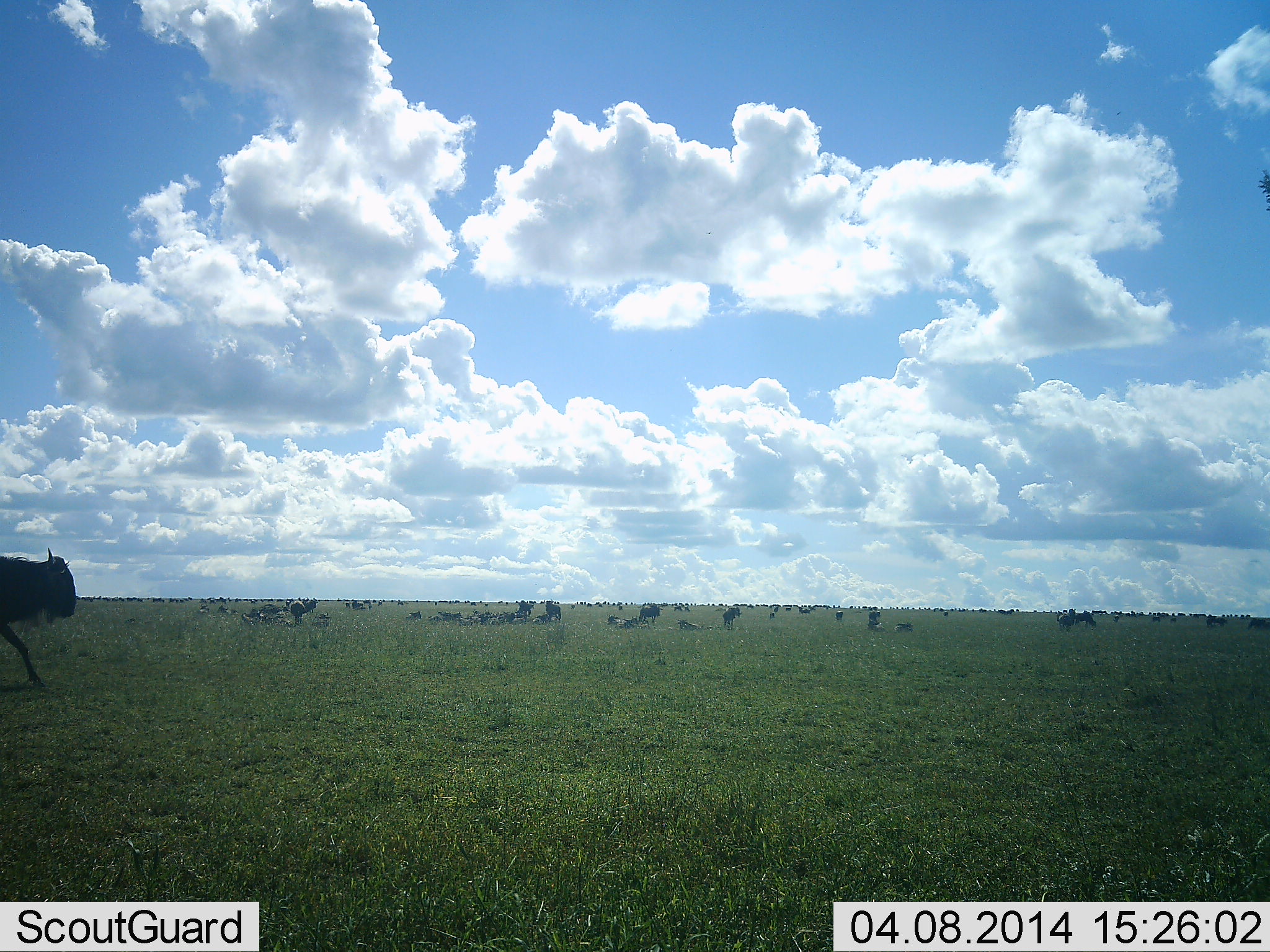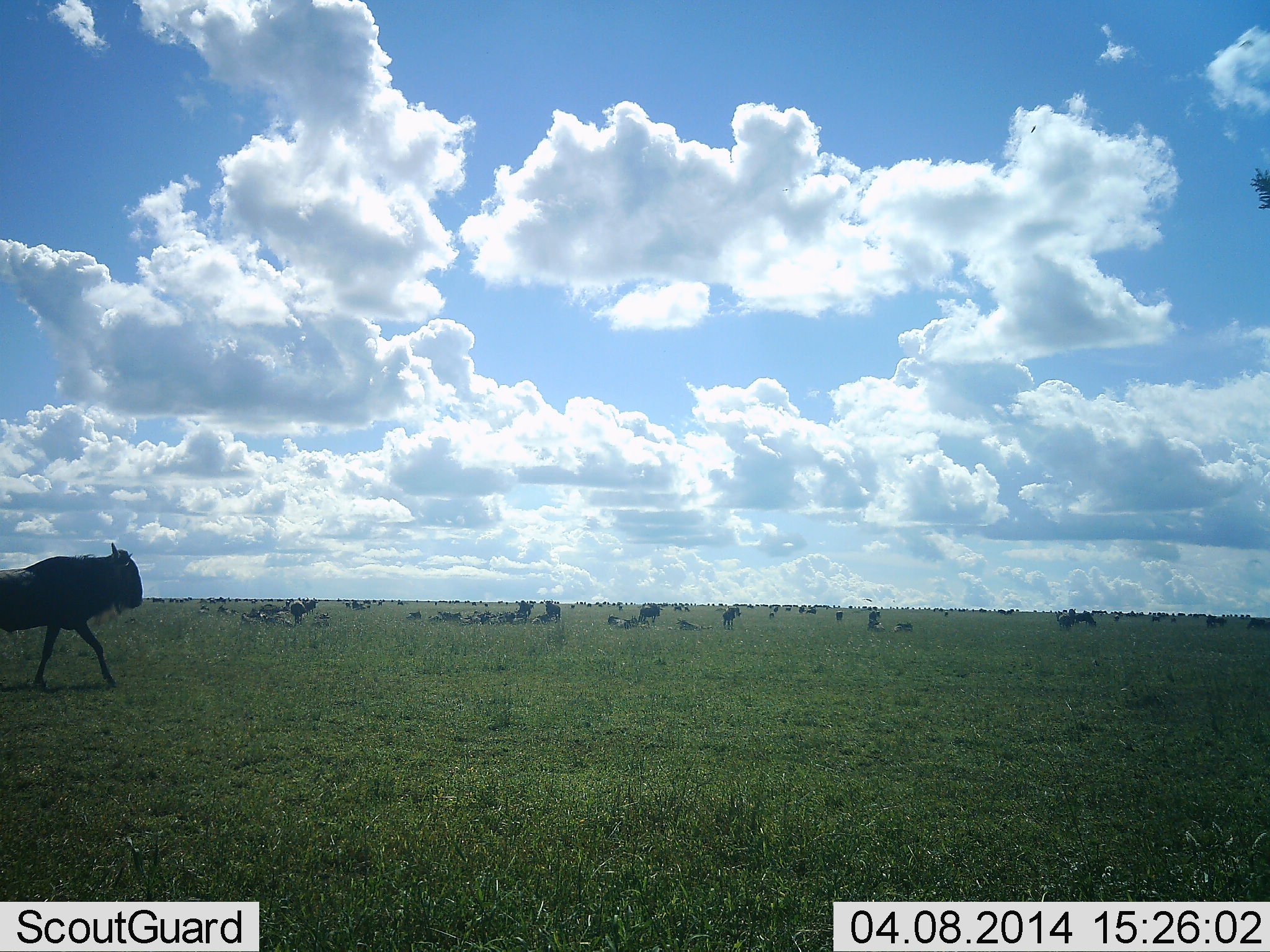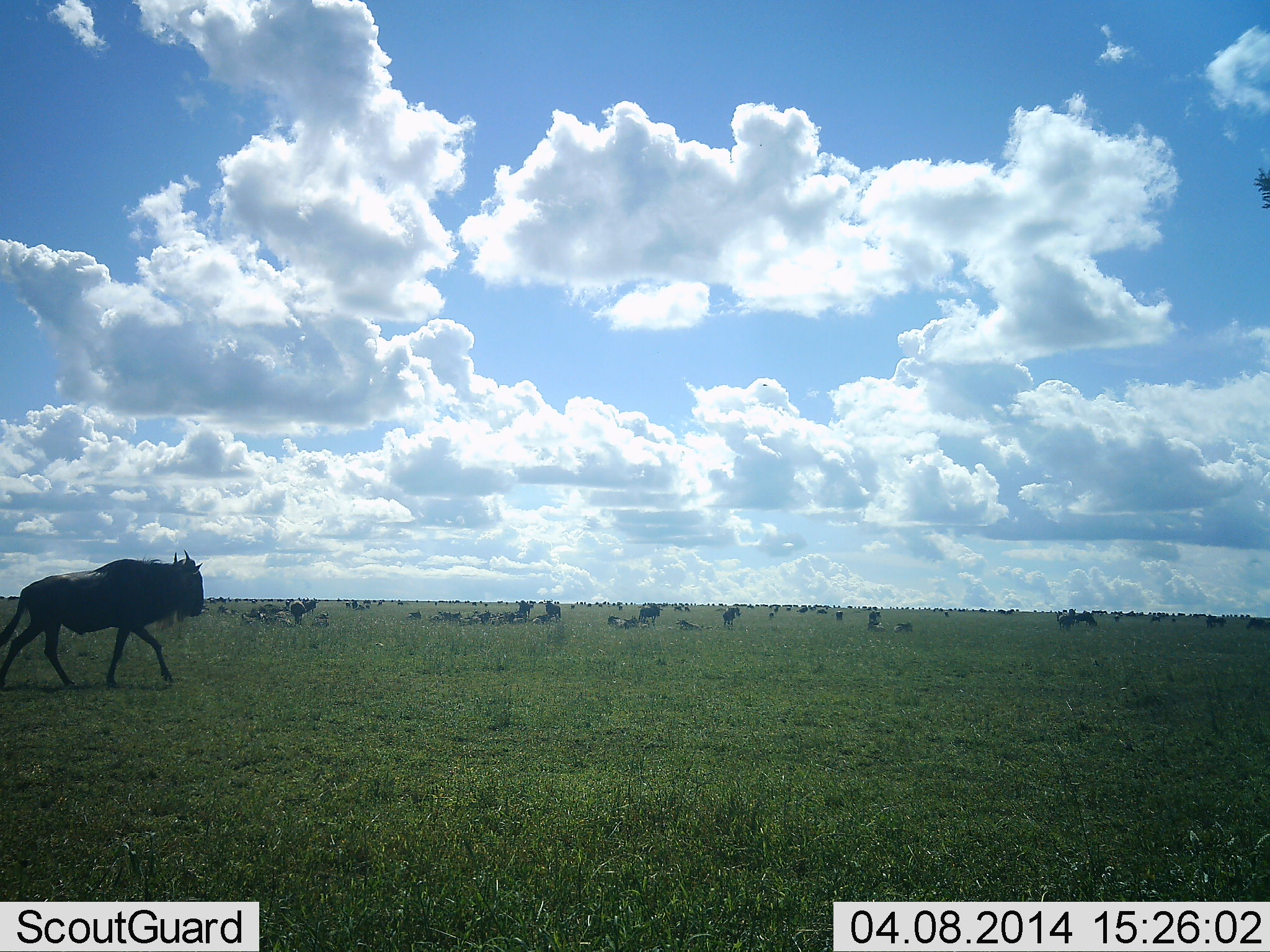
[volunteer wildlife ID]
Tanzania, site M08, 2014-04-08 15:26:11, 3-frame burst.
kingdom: Animalia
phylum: Chordata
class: Mammalia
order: Artiodactyla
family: Bovidae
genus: Connochaetes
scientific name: Connochaetes taurinus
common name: blue wildebeest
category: wildebeest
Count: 11-50.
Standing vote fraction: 60%.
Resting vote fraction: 50%.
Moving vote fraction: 90%.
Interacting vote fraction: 0%.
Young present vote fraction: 0%.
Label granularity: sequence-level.